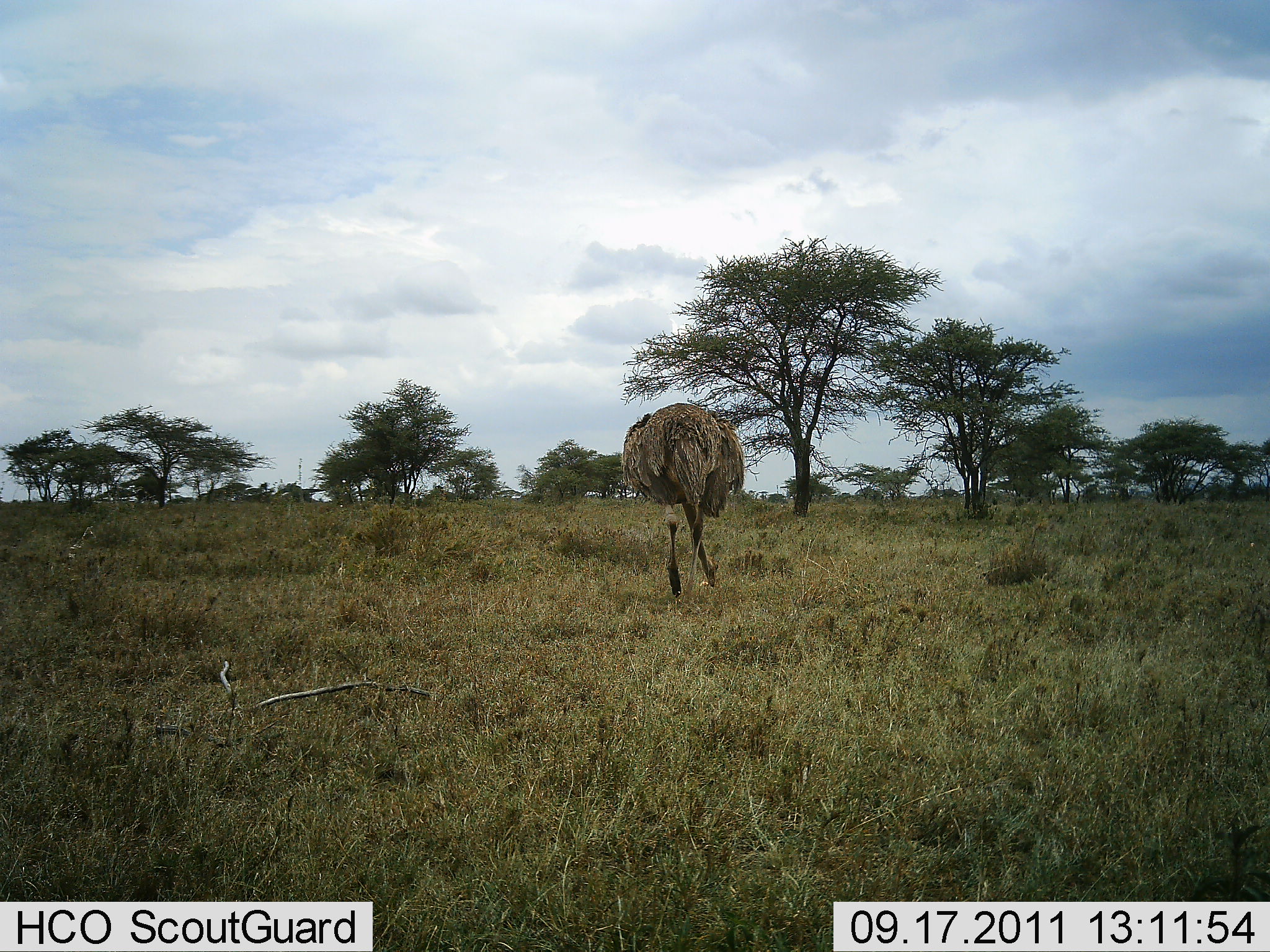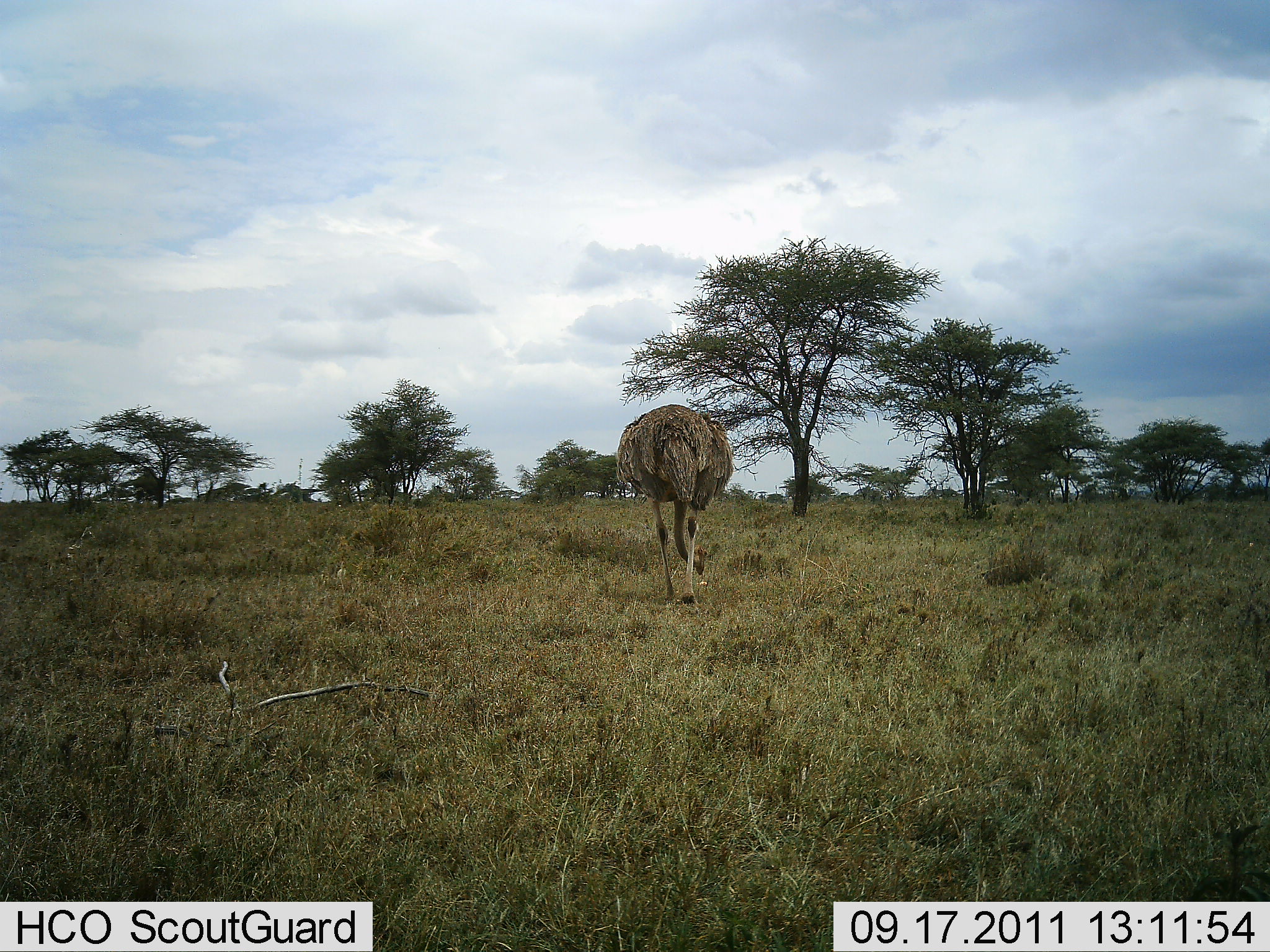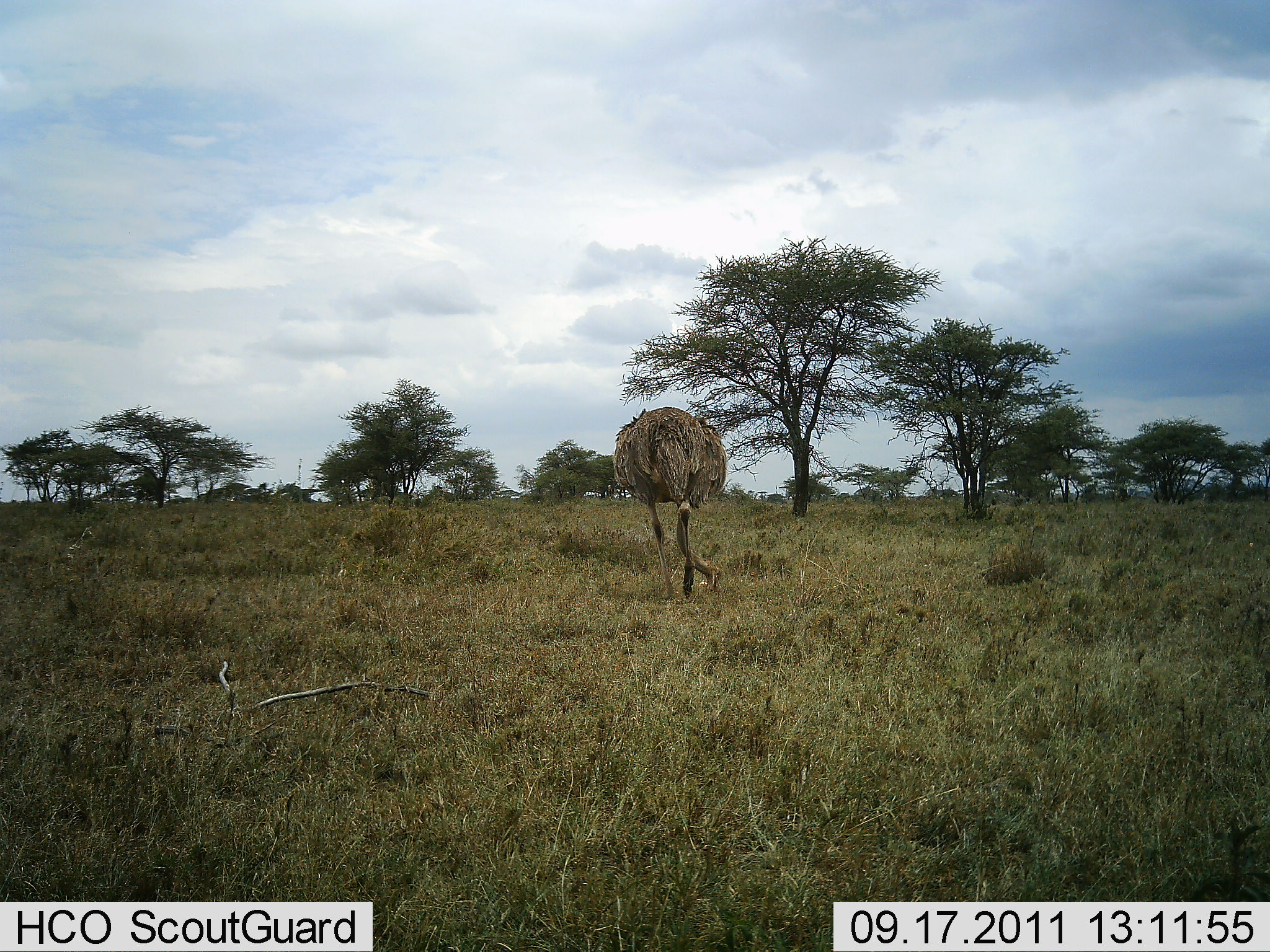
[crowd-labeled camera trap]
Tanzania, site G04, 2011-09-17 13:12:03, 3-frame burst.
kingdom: Animalia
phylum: Chordata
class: Aves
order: Struthioniformes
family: Struthionidae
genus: Struthio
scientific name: Struthio camelus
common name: ostrich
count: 1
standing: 13%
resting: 0%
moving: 40%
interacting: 0%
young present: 0%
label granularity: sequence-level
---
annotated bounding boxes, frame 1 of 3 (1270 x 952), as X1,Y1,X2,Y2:
animal: 621,402,745,598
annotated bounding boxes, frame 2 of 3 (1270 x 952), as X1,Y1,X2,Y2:
animal: 616,404,735,607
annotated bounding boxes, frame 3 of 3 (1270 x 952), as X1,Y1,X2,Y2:
animal: 613,406,727,601